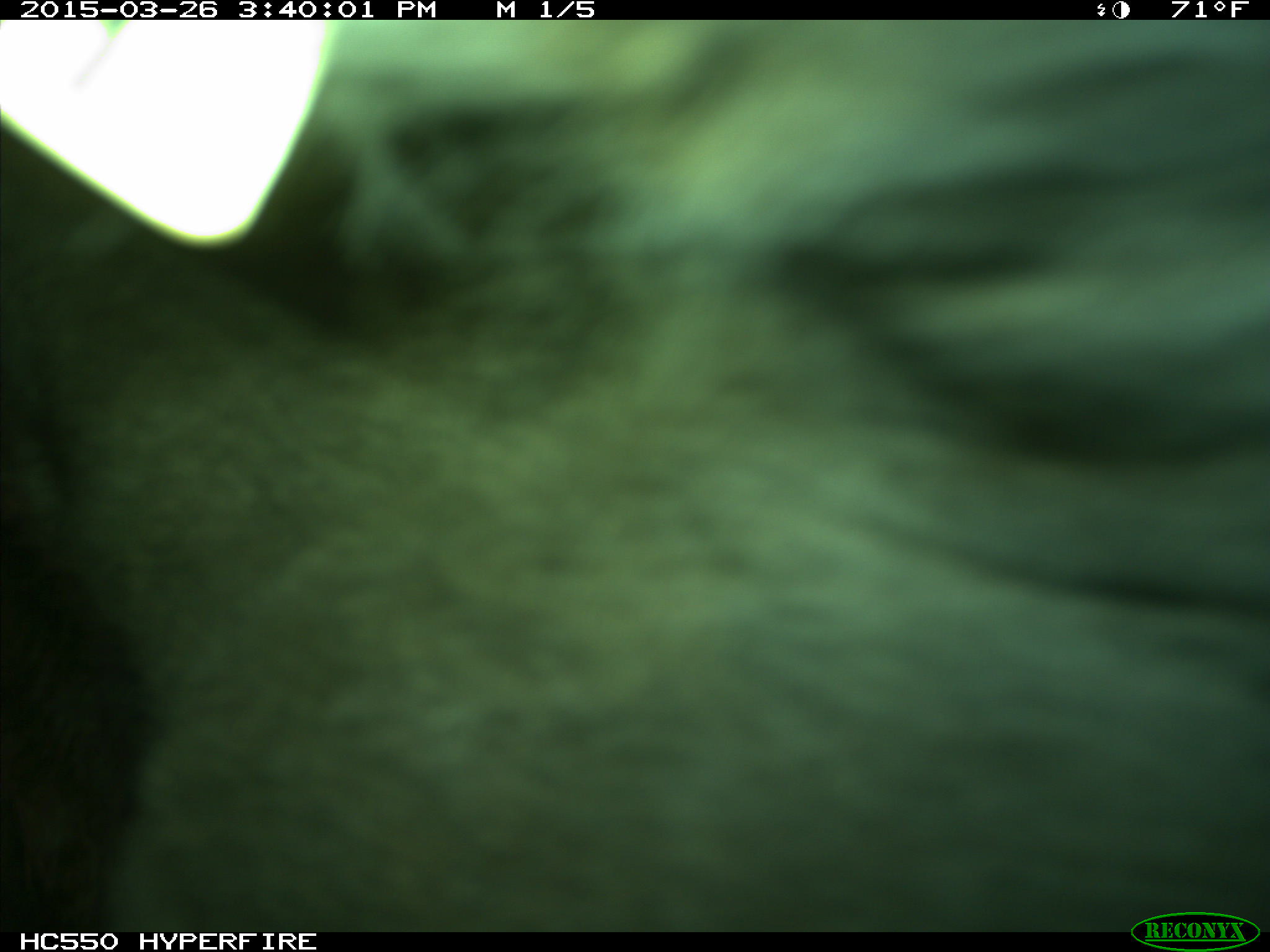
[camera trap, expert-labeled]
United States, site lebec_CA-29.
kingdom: Animalia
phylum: Chordata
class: Mammalia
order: Artiodactyla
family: Bovidae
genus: Bos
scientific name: Bos taurus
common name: domestic cow